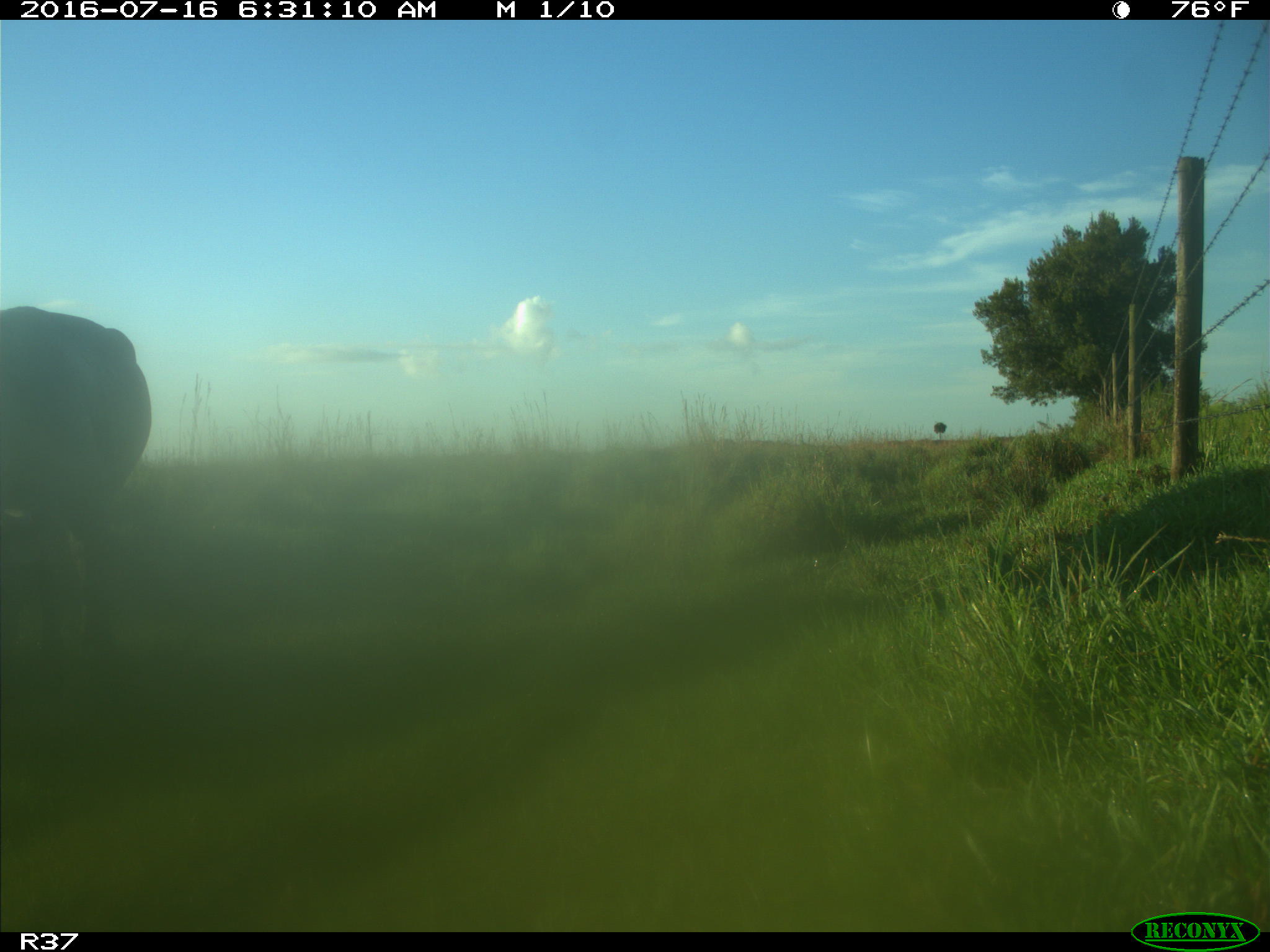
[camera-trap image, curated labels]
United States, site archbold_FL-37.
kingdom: Animalia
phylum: Chordata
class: Mammalia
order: Artiodactyla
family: Bovidae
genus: Bos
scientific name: Bos taurus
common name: domestic cow